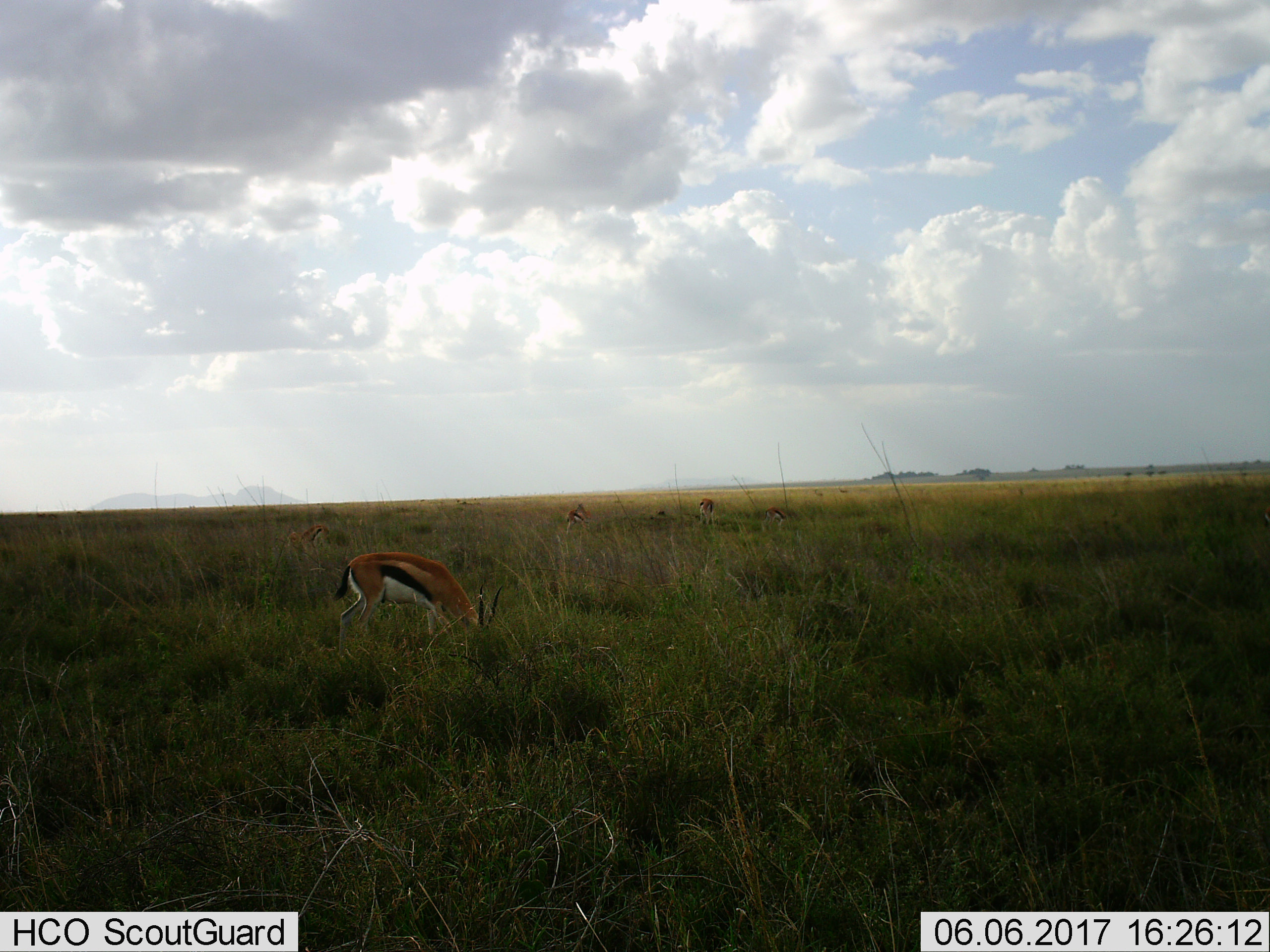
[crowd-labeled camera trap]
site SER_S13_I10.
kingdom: Animalia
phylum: Chordata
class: Mammalia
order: Artiodactyla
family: Bovidae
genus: Eudorcas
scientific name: Eudorcas thomsonii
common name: thomson's gazelle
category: gazellethomsons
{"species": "gazellethomsons (thomson's gazelle) (Eudorcas thomsonii)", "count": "5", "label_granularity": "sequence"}